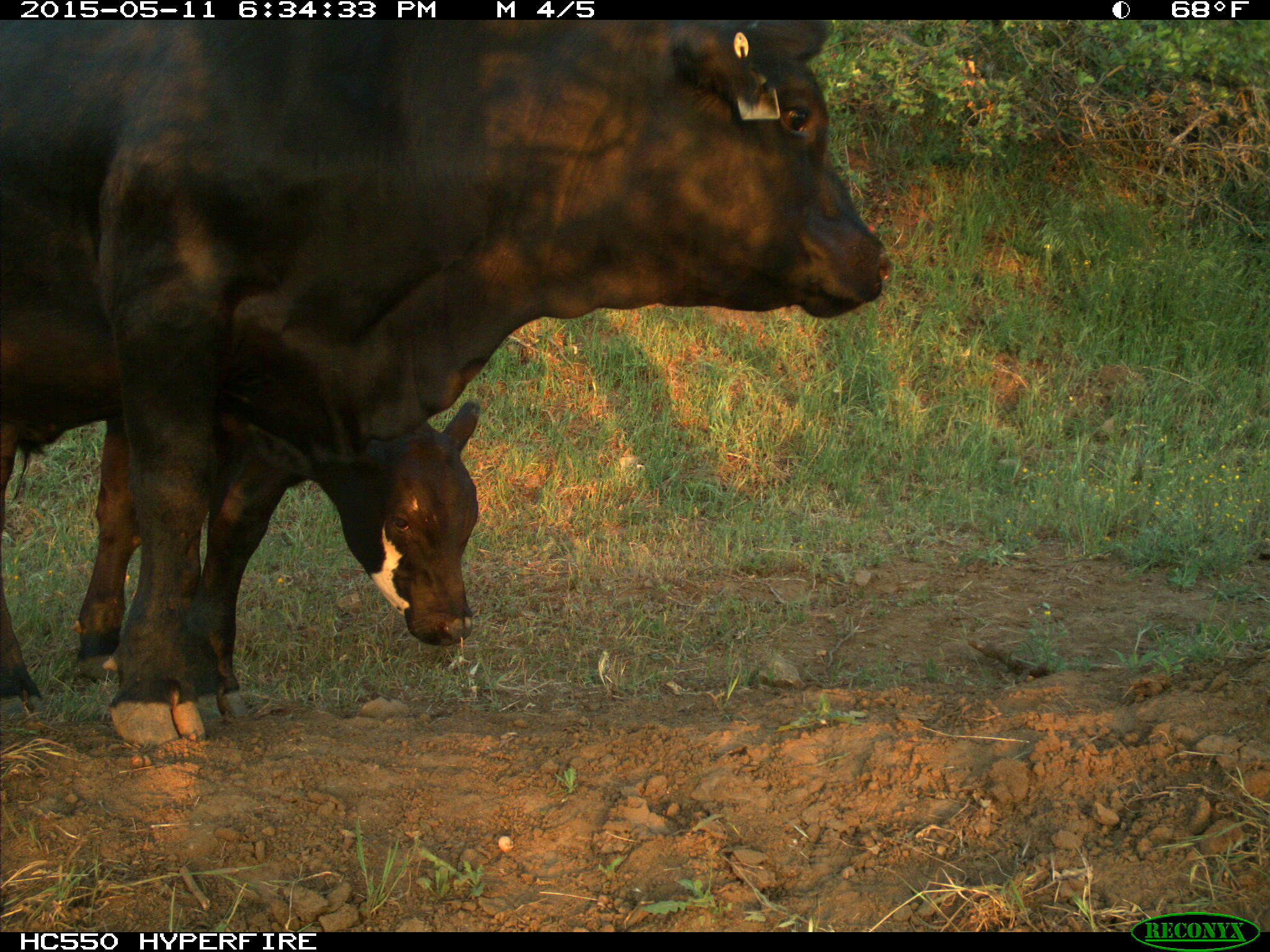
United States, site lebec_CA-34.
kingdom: Animalia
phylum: Chordata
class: Mammalia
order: Artiodactyla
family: Bovidae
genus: Bos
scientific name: Bos taurus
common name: domestic cow